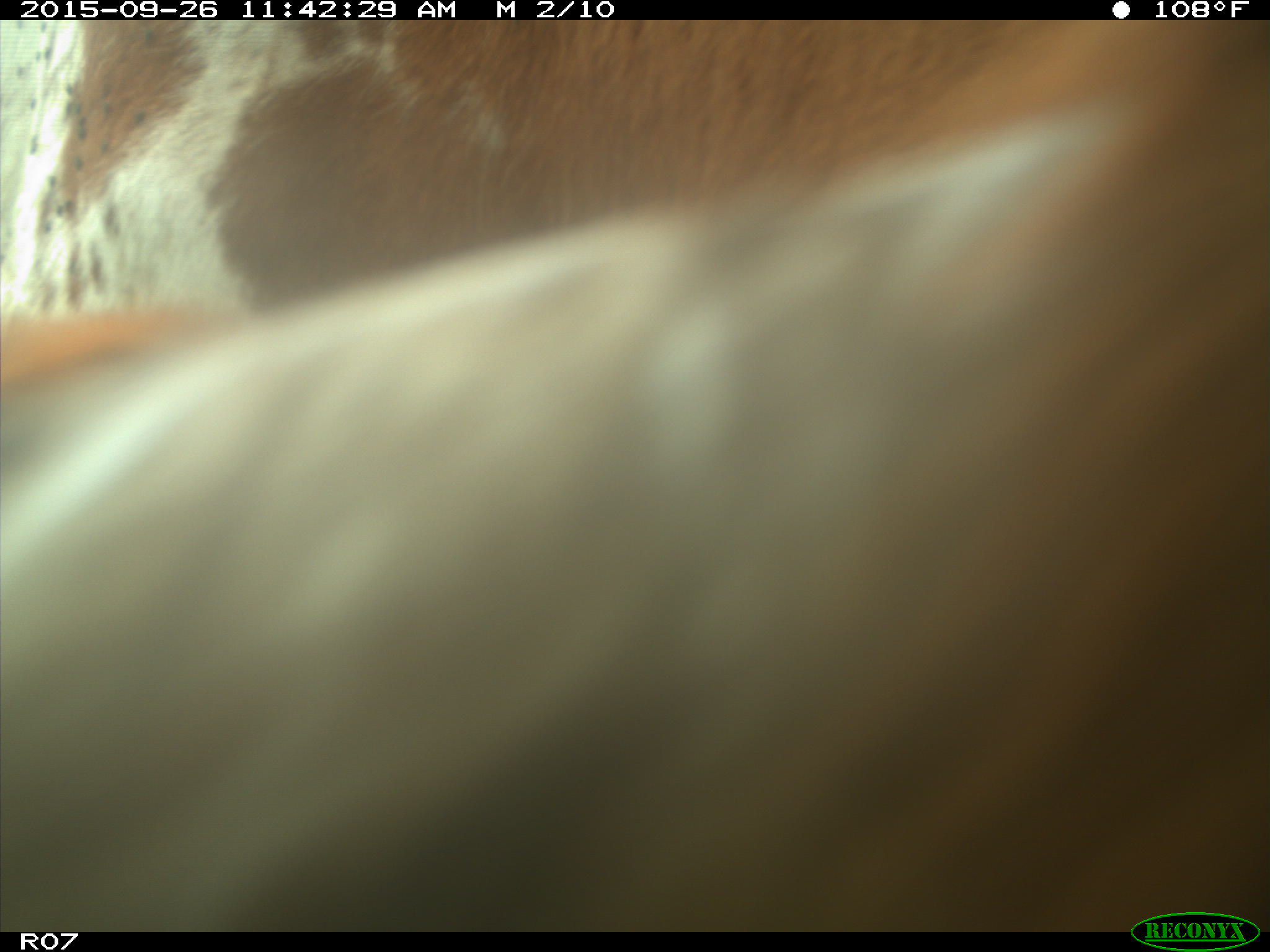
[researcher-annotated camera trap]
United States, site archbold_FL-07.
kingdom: Animalia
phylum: Chordata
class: Mammalia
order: Artiodactyla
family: Bovidae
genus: Bos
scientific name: Bos taurus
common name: domestic cow